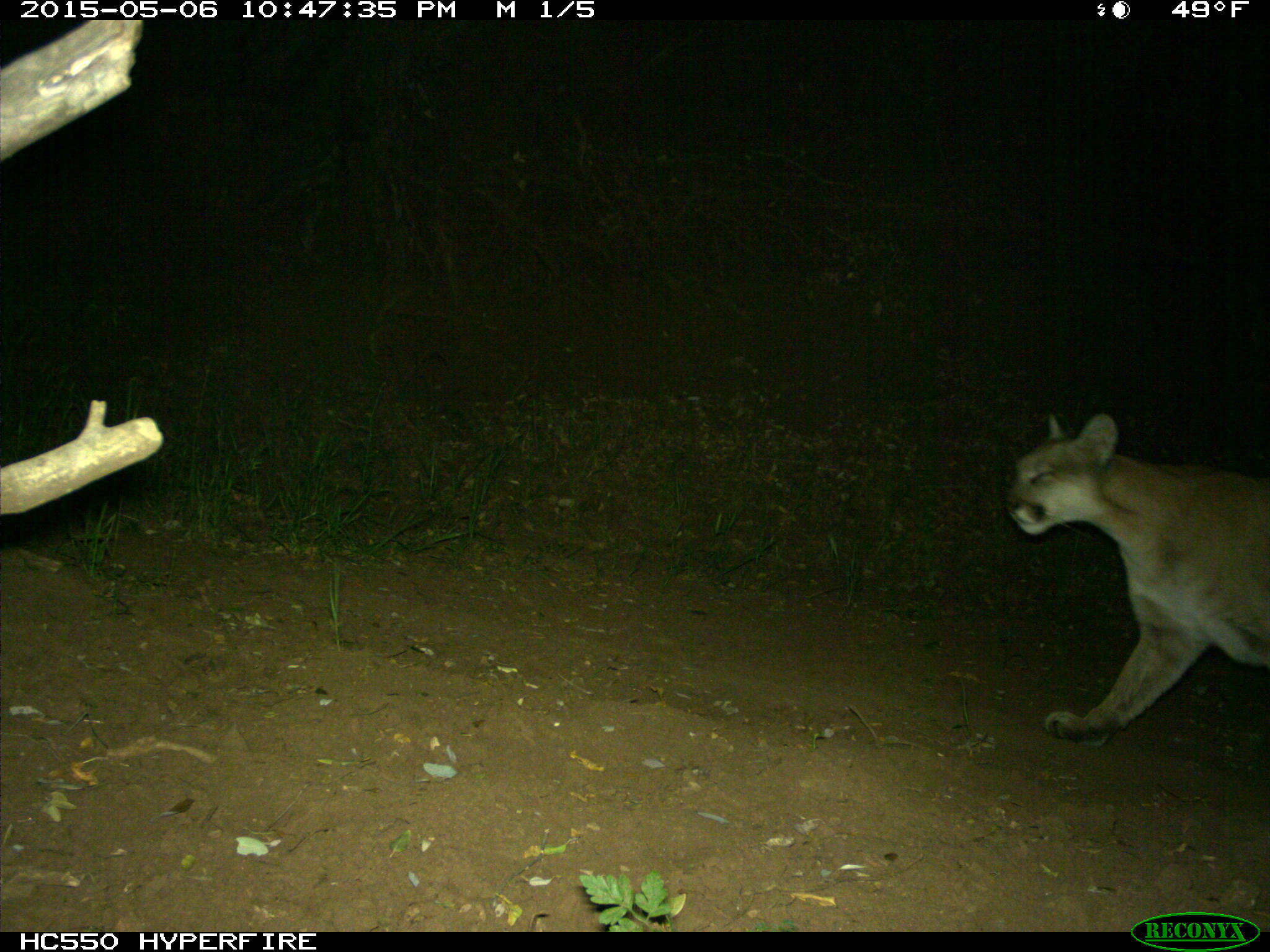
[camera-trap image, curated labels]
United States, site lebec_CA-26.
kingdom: Animalia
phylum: Chordata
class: Mammalia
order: Carnivora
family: Felidae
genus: Puma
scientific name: Puma concolor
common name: mountain lion